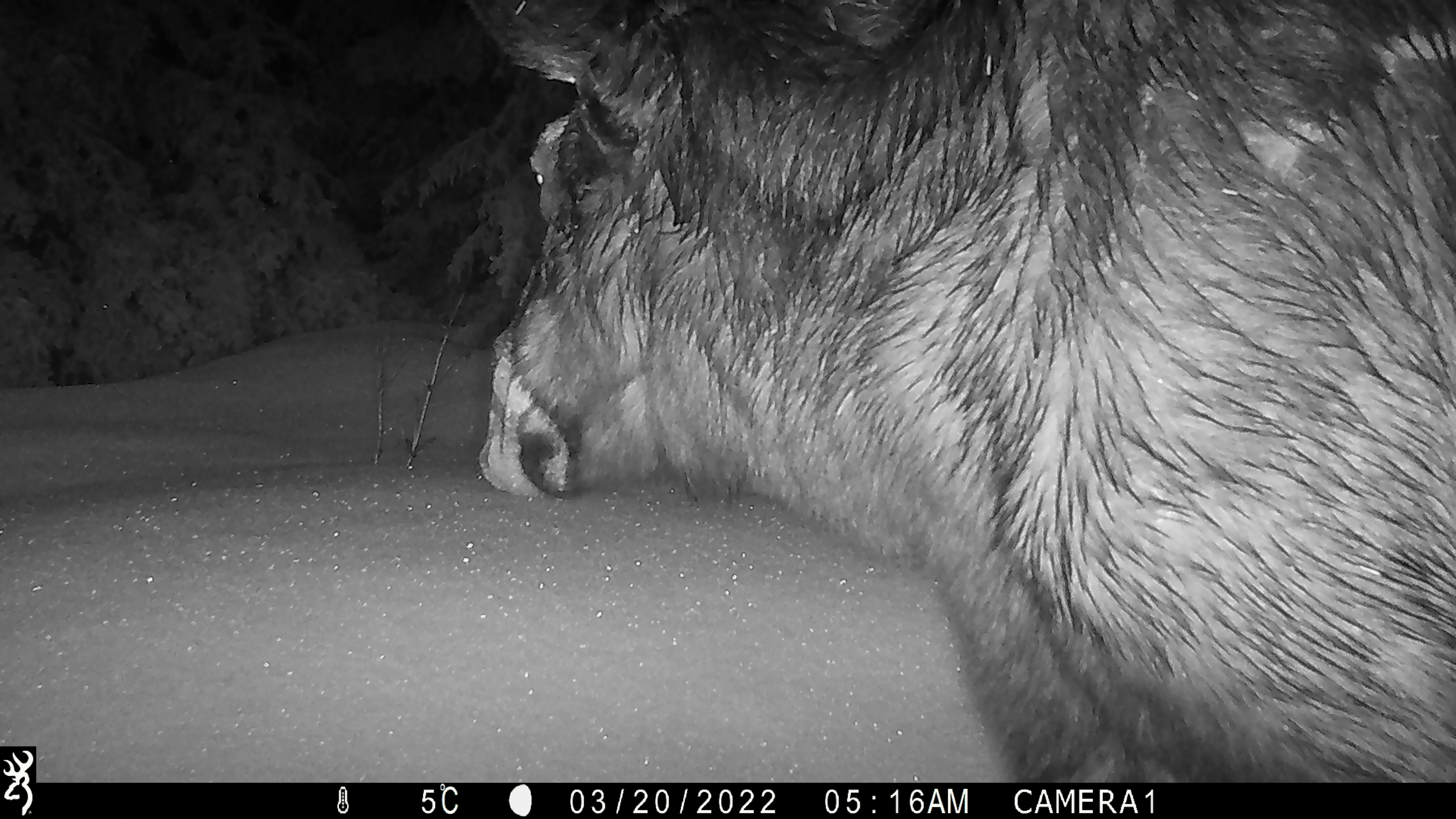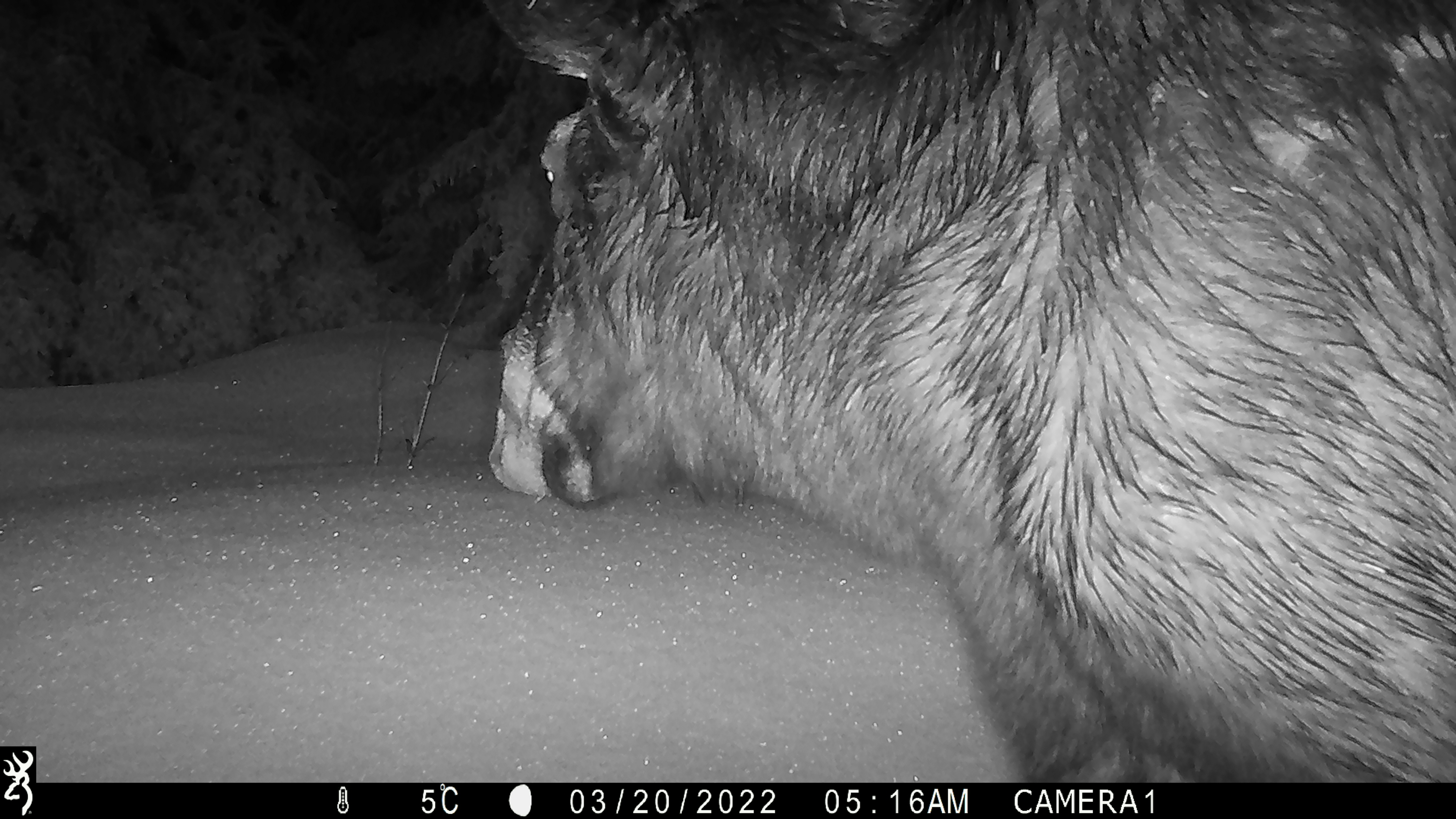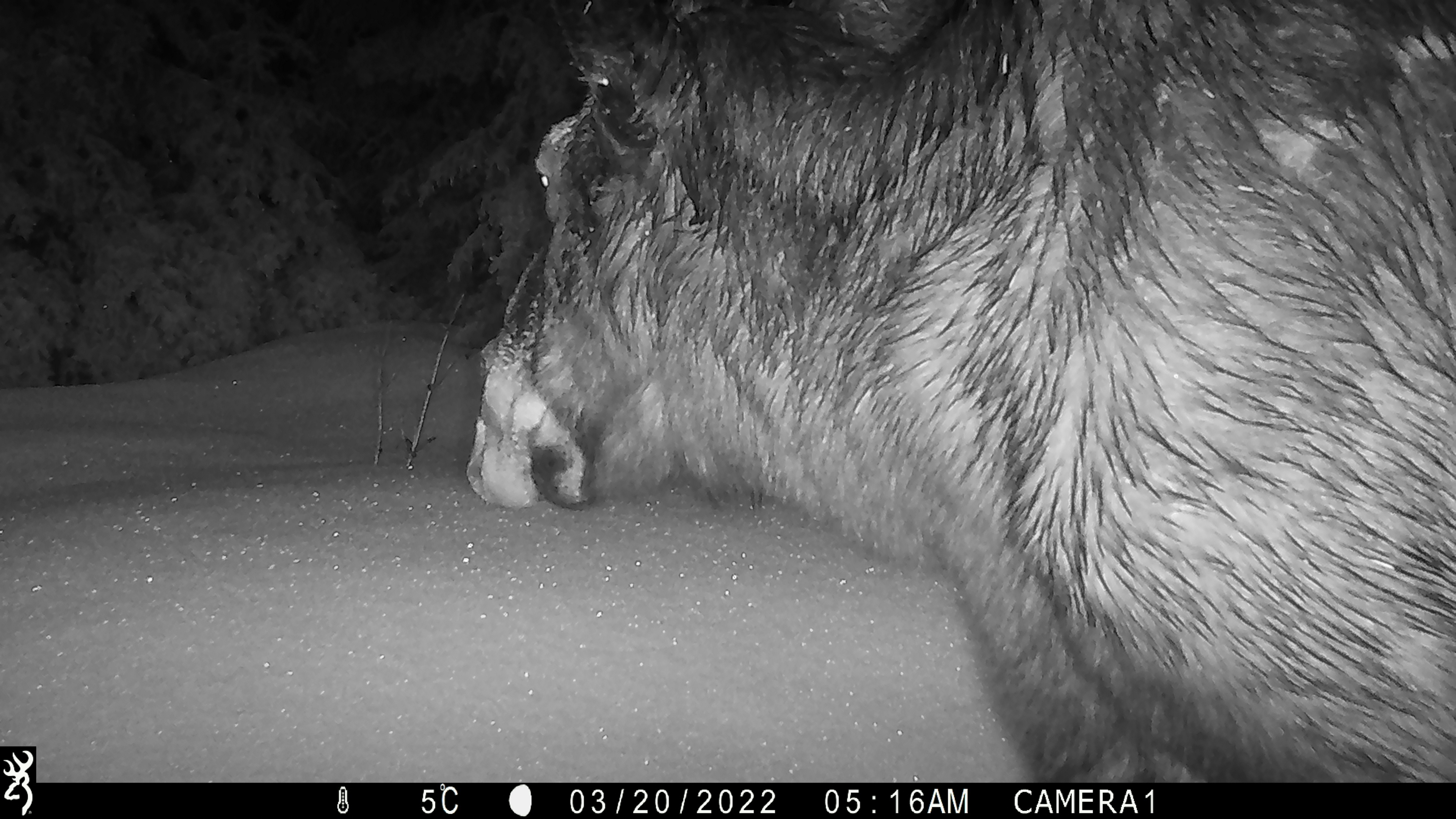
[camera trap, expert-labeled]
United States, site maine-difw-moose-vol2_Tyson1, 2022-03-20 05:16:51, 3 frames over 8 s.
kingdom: Animalia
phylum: Chordata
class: Mammalia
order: Artiodactyla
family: Cervidae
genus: Alces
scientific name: Alces alces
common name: moose